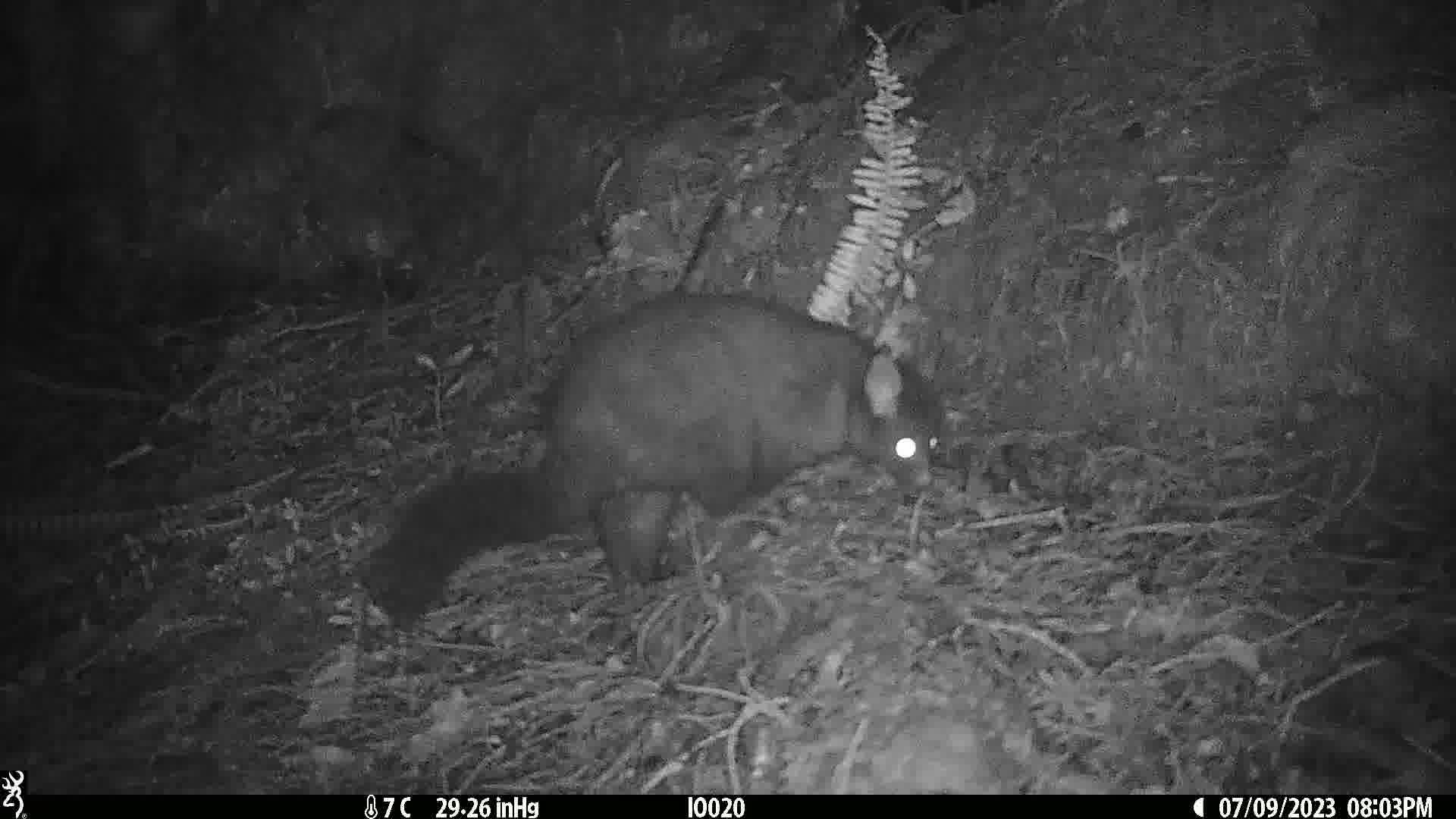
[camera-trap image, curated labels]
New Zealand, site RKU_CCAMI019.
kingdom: Animalia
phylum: Chordata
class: Mammalia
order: Diprotodontia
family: Phalangeridae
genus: Trichosurus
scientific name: Trichosurus vulpecula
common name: common brushtail possum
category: possum